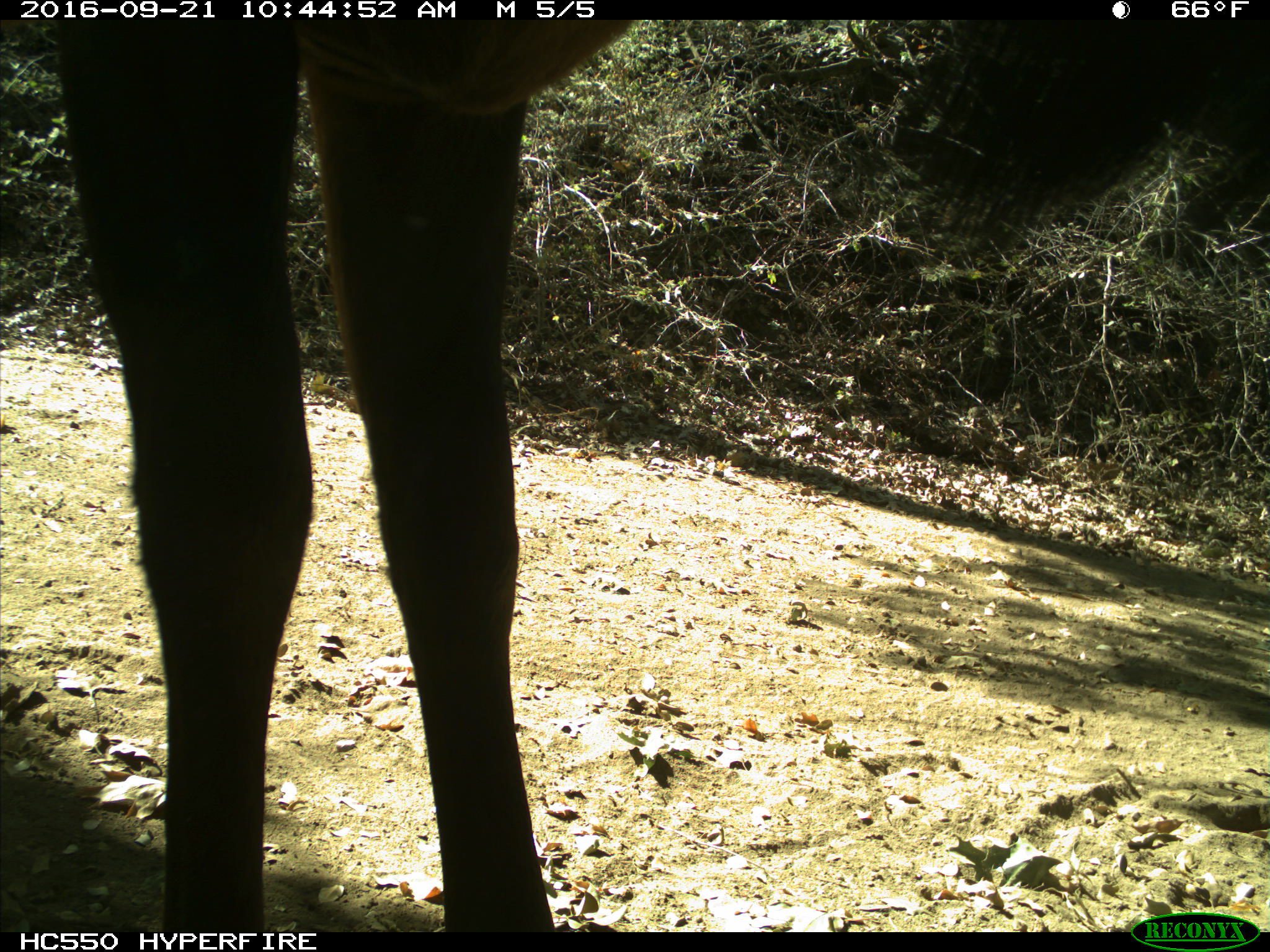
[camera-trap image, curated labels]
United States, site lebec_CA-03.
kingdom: Animalia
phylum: Chordata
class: Mammalia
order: Artiodactyla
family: Cervidae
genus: Cervus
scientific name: Cervus canadensis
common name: elk